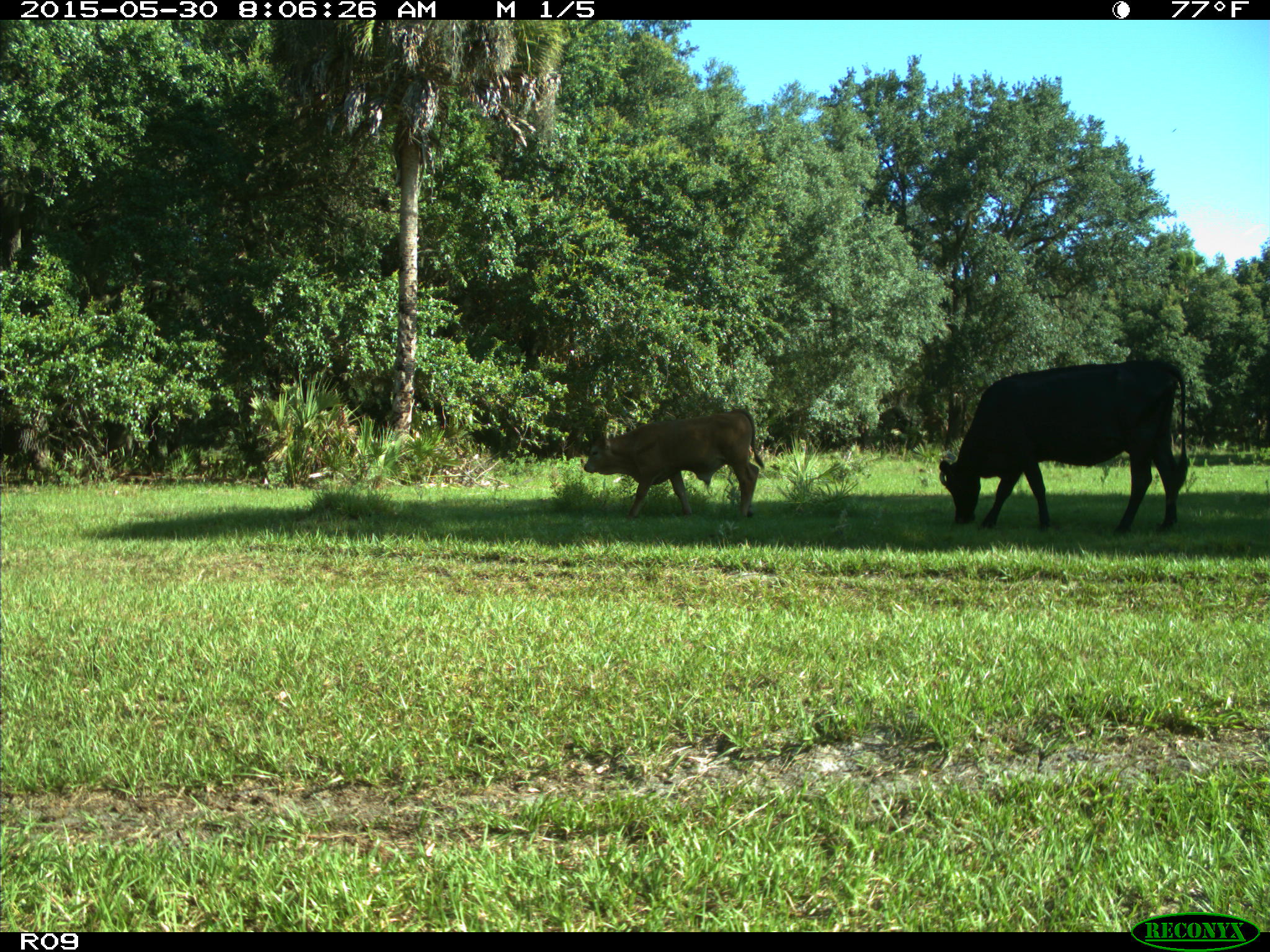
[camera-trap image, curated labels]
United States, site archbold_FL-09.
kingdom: Animalia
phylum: Chordata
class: Mammalia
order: Artiodactyla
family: Bovidae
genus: Bos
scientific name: Bos taurus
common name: domestic cow